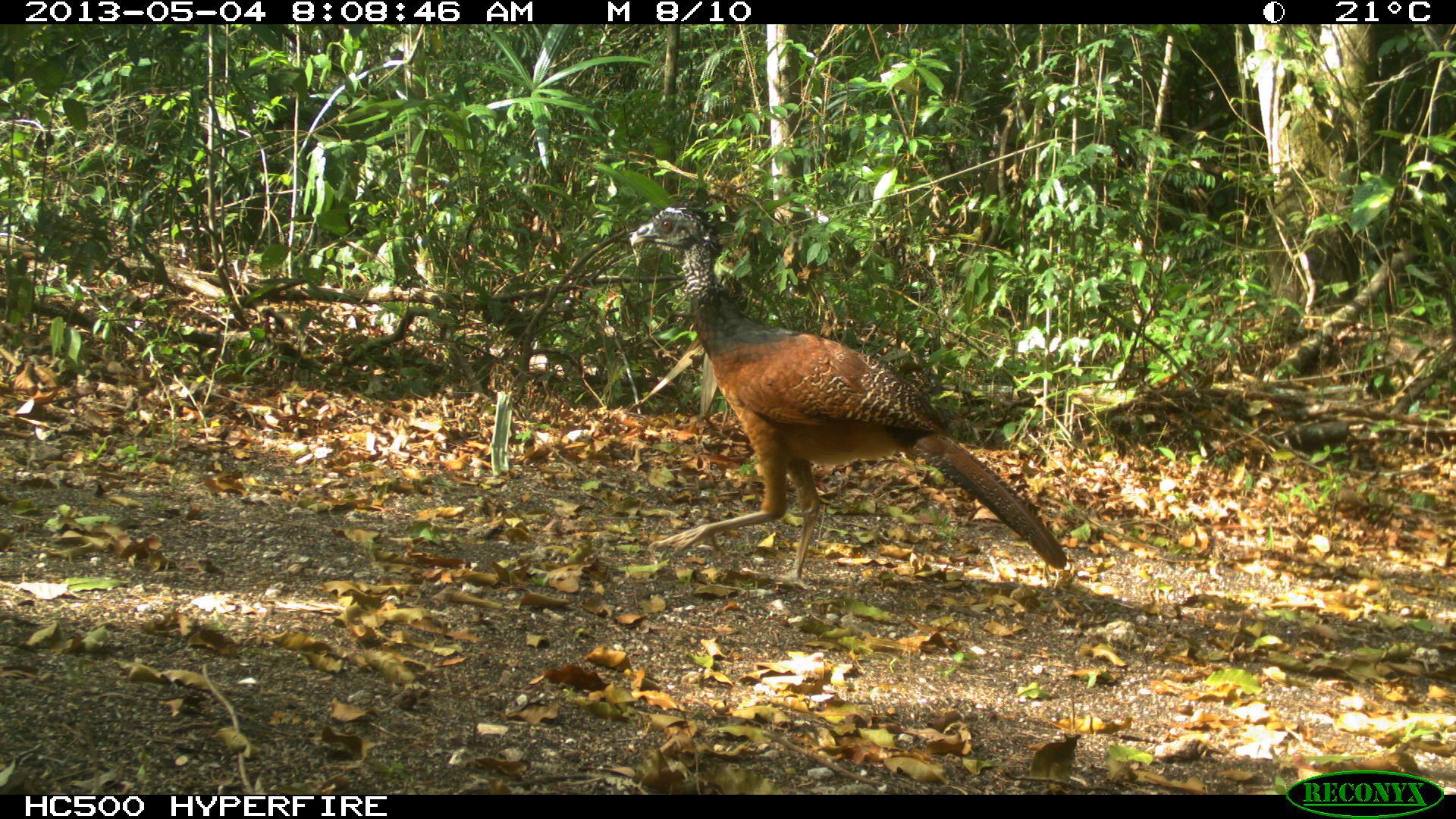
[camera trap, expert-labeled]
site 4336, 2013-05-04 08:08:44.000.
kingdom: Animalia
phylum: Chordata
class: Aves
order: Galliformes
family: Cracidae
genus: Crax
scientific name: Crax rubra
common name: great curassow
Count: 1.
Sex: female.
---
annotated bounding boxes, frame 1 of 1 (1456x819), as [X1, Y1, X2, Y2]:
crax rubra: [628, 204, 1068, 591]